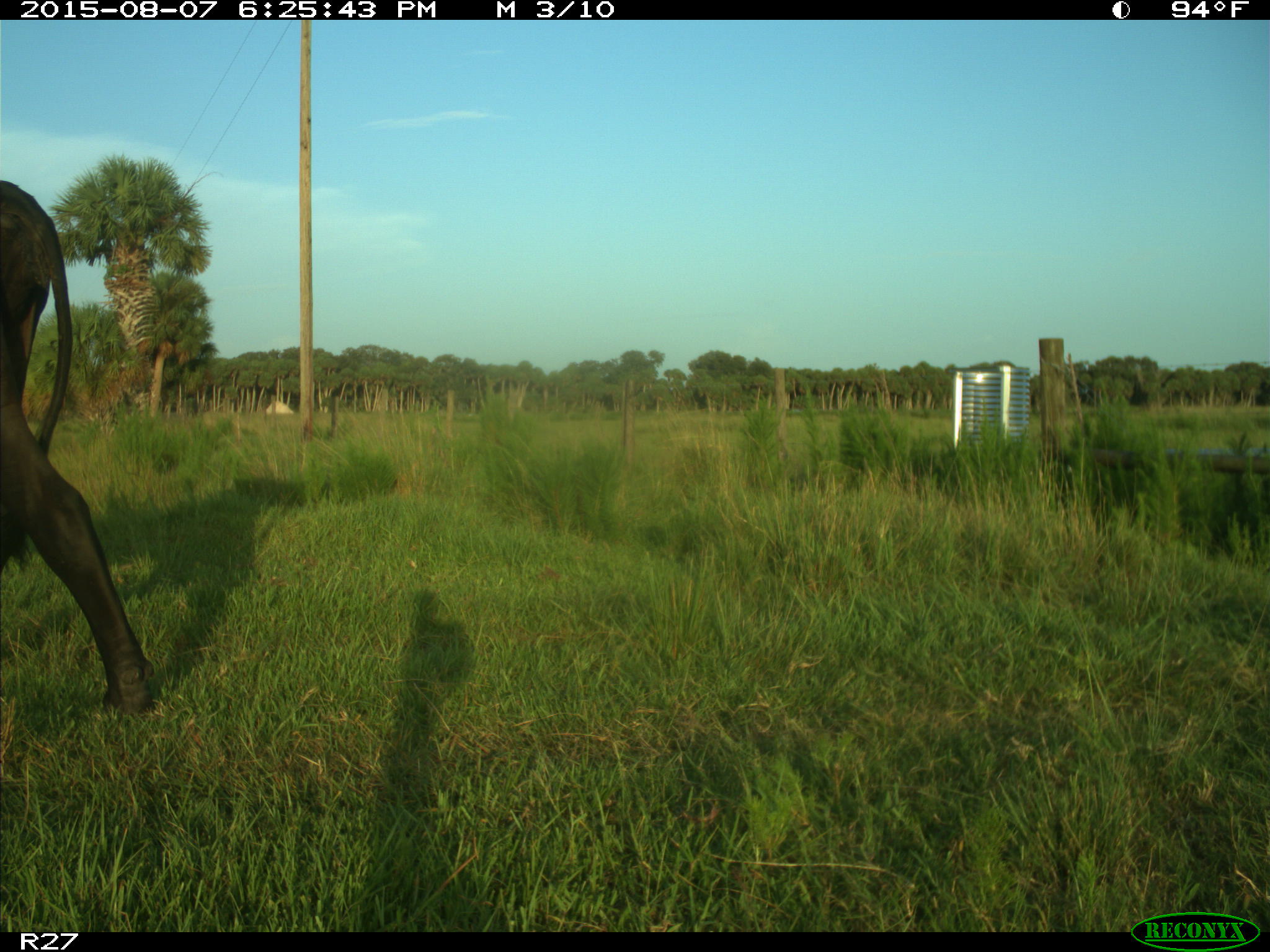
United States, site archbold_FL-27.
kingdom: Animalia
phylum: Chordata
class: Mammalia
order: Artiodactyla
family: Bovidae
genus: Bos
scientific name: Bos taurus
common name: domestic cow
Bos taurus (domestic cow).